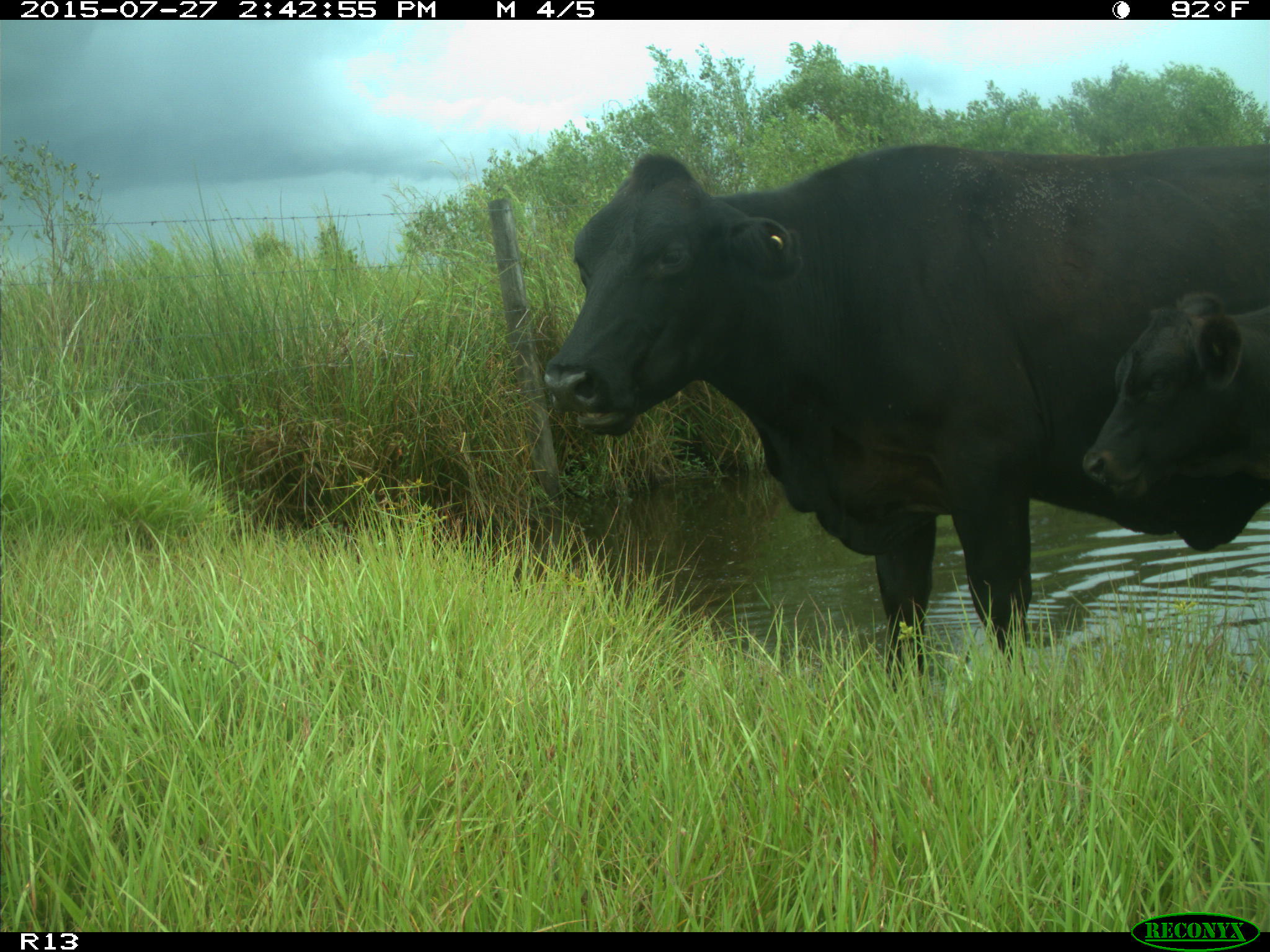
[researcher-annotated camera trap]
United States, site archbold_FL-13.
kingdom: Animalia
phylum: Chordata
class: Mammalia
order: Artiodactyla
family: Bovidae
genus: Bos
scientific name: Bos taurus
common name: domestic cow